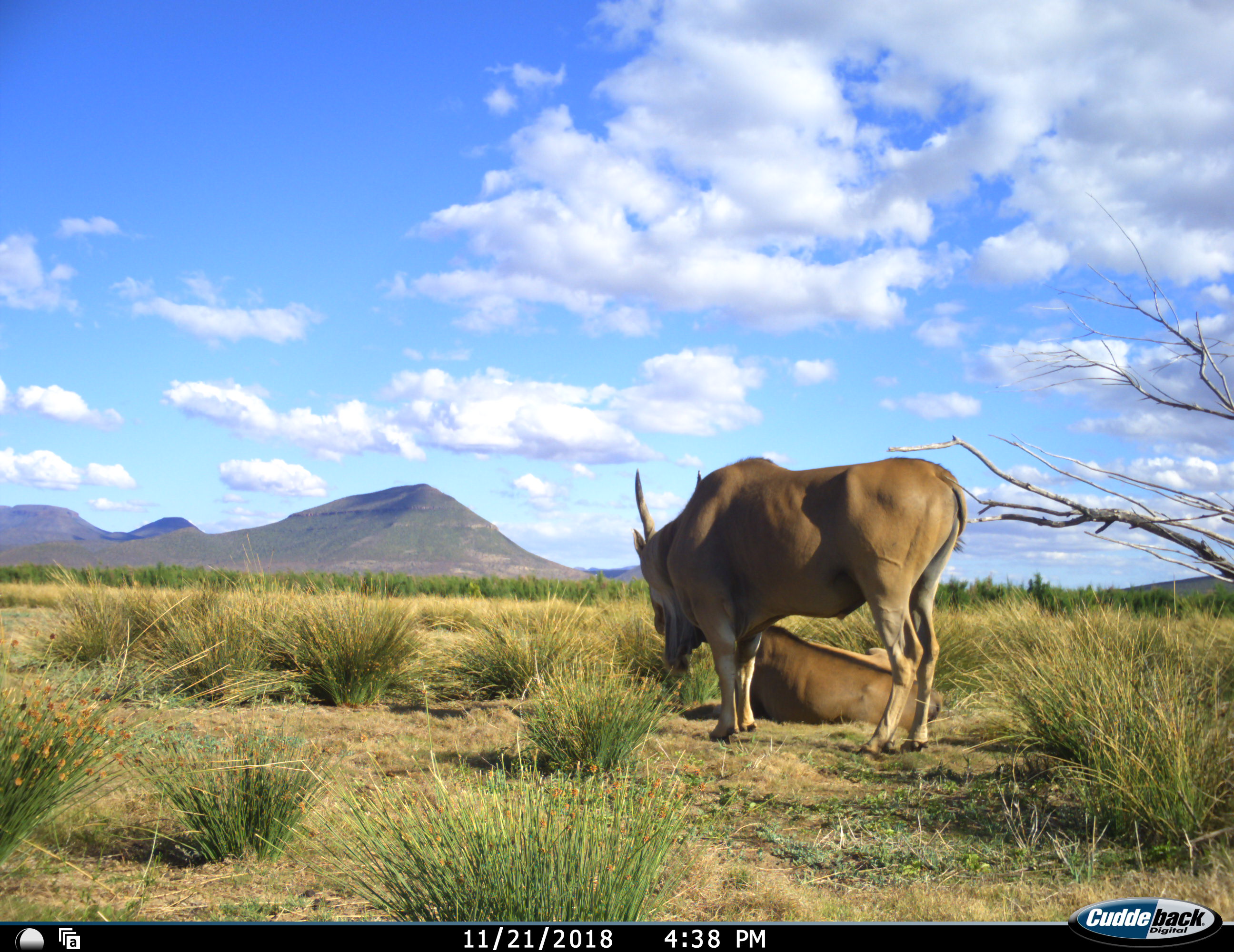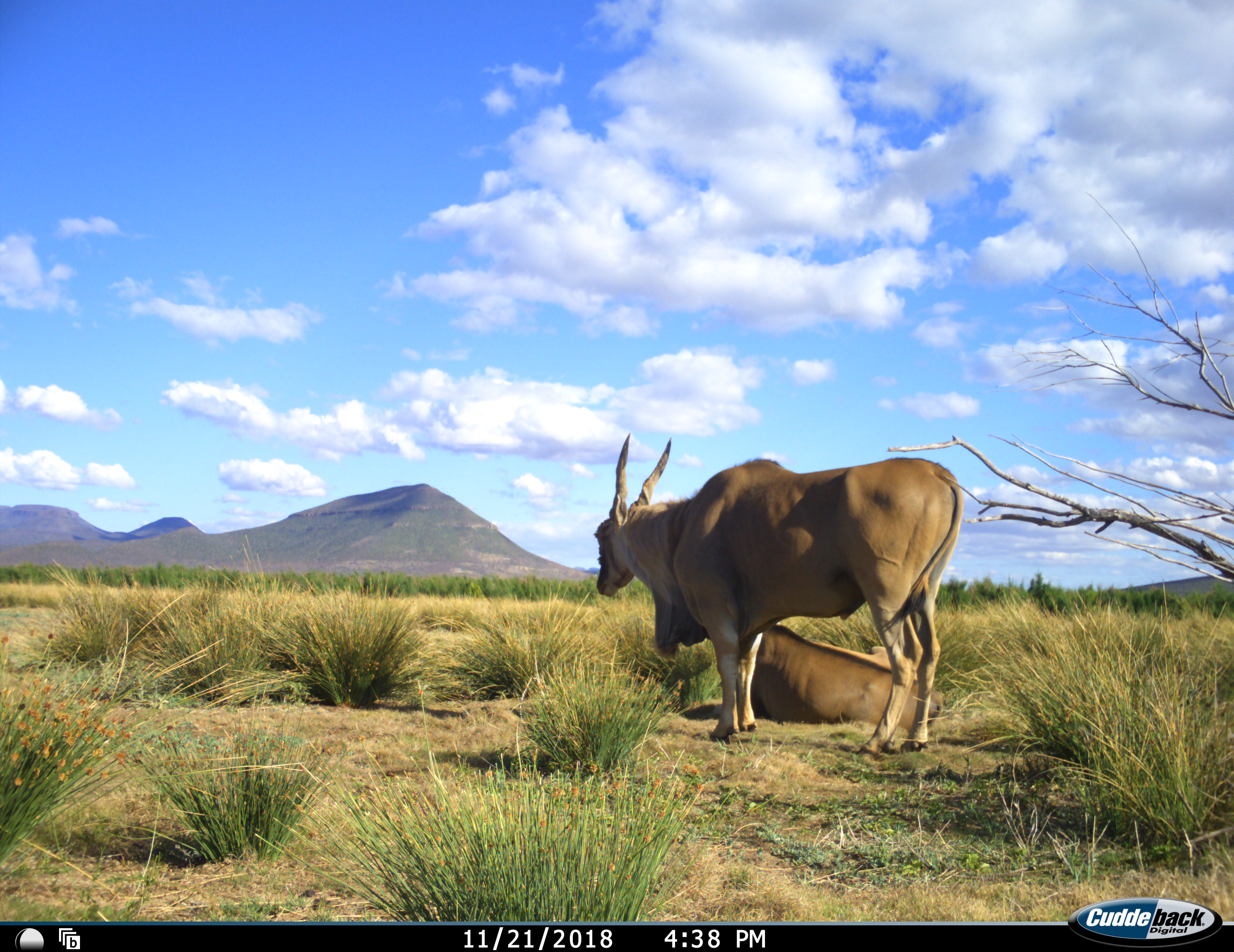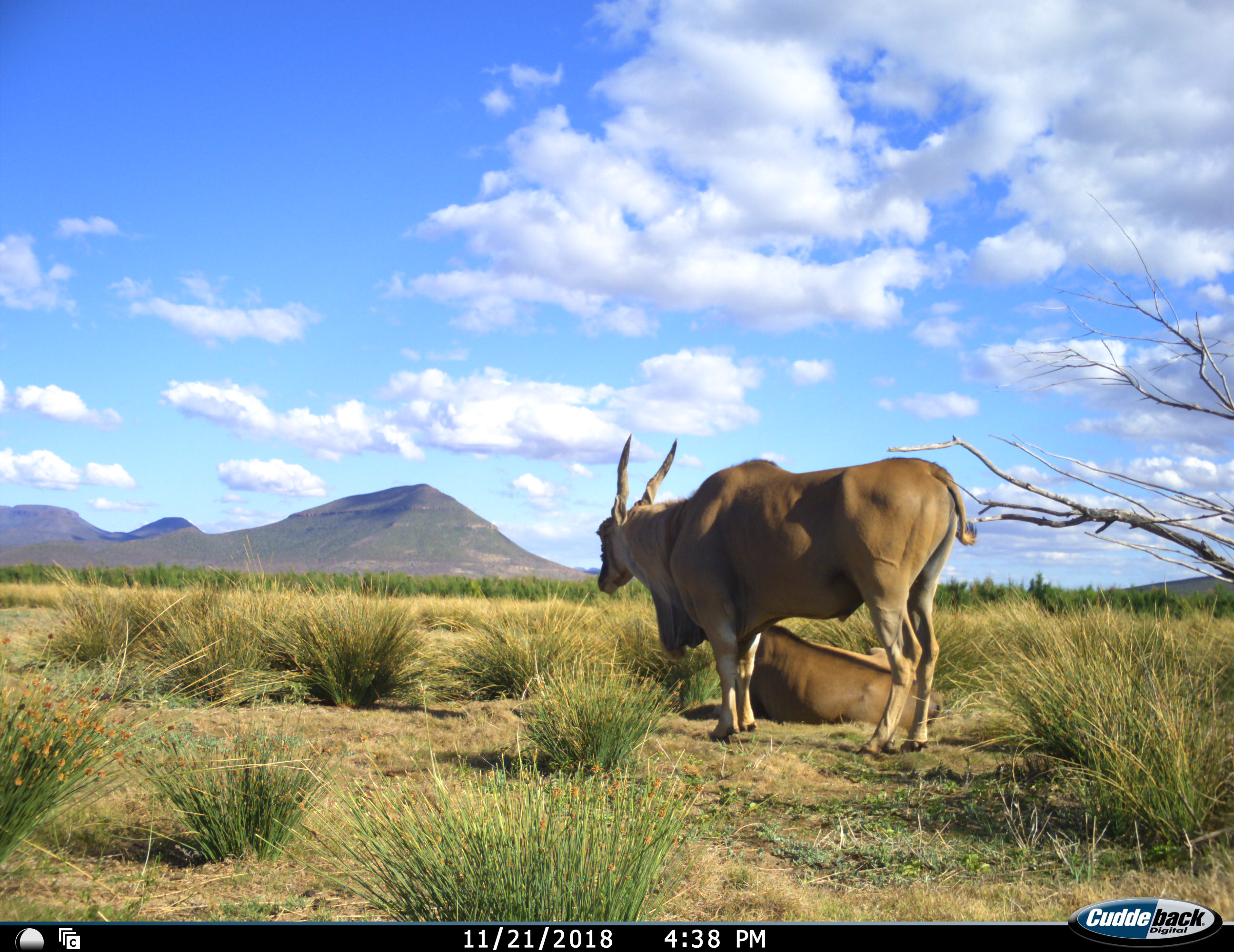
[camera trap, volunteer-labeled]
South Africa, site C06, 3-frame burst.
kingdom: Animalia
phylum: Chordata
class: Mammalia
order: Artiodactyla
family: Bovidae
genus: Tragelaphus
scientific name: Tragelaphus oryx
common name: eland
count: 2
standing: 84%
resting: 100%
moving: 0%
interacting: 11%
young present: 0%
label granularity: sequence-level